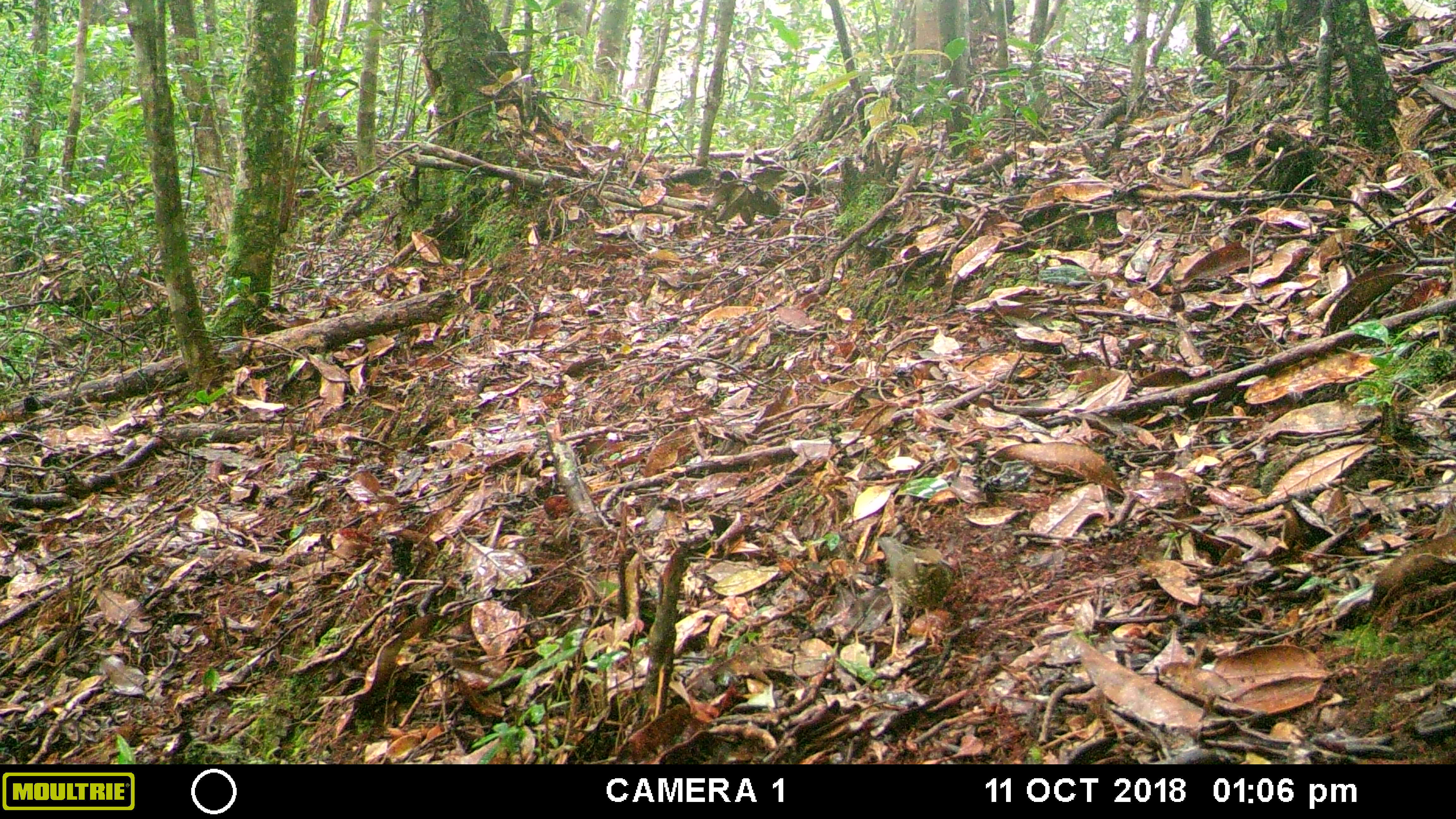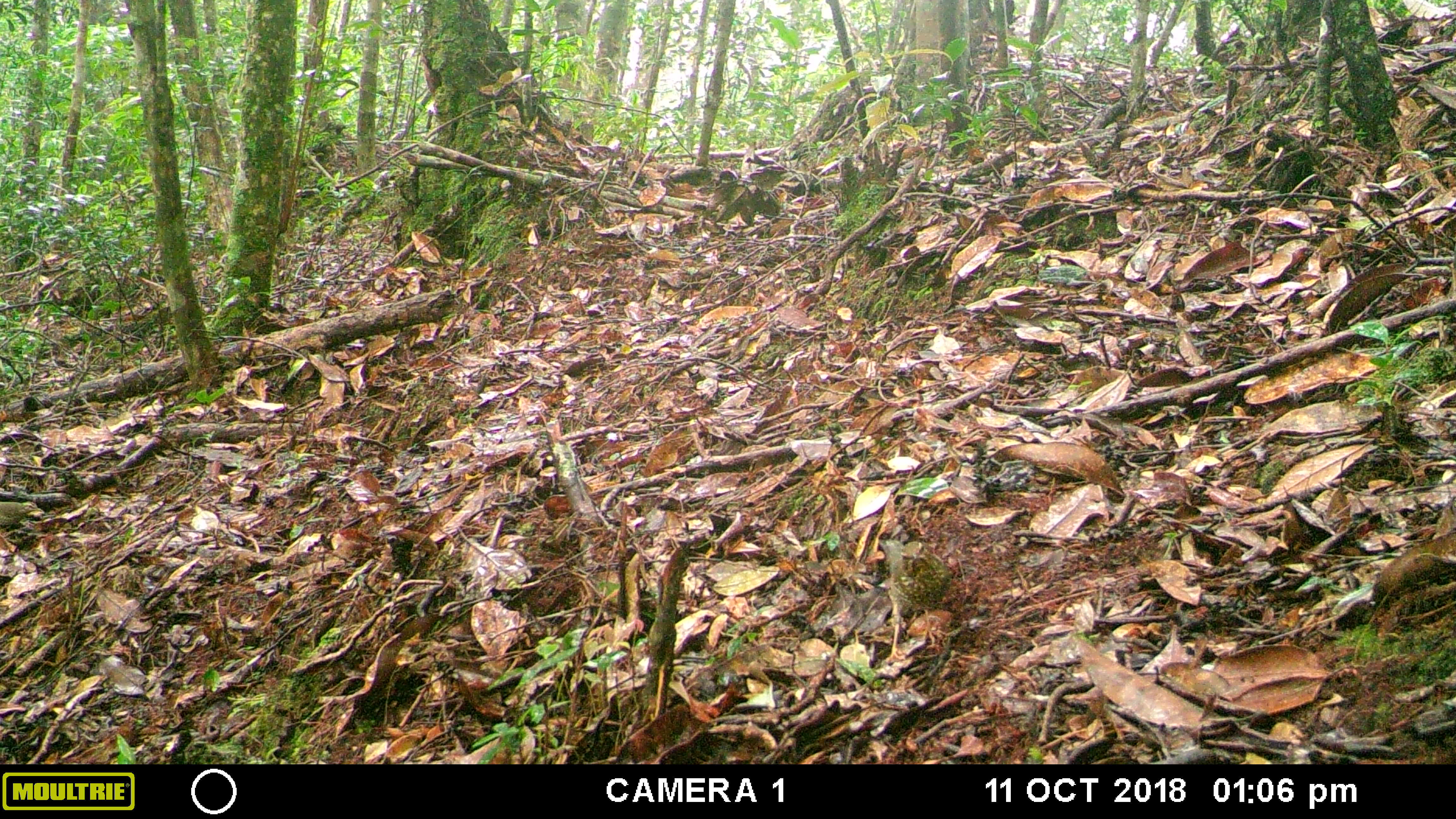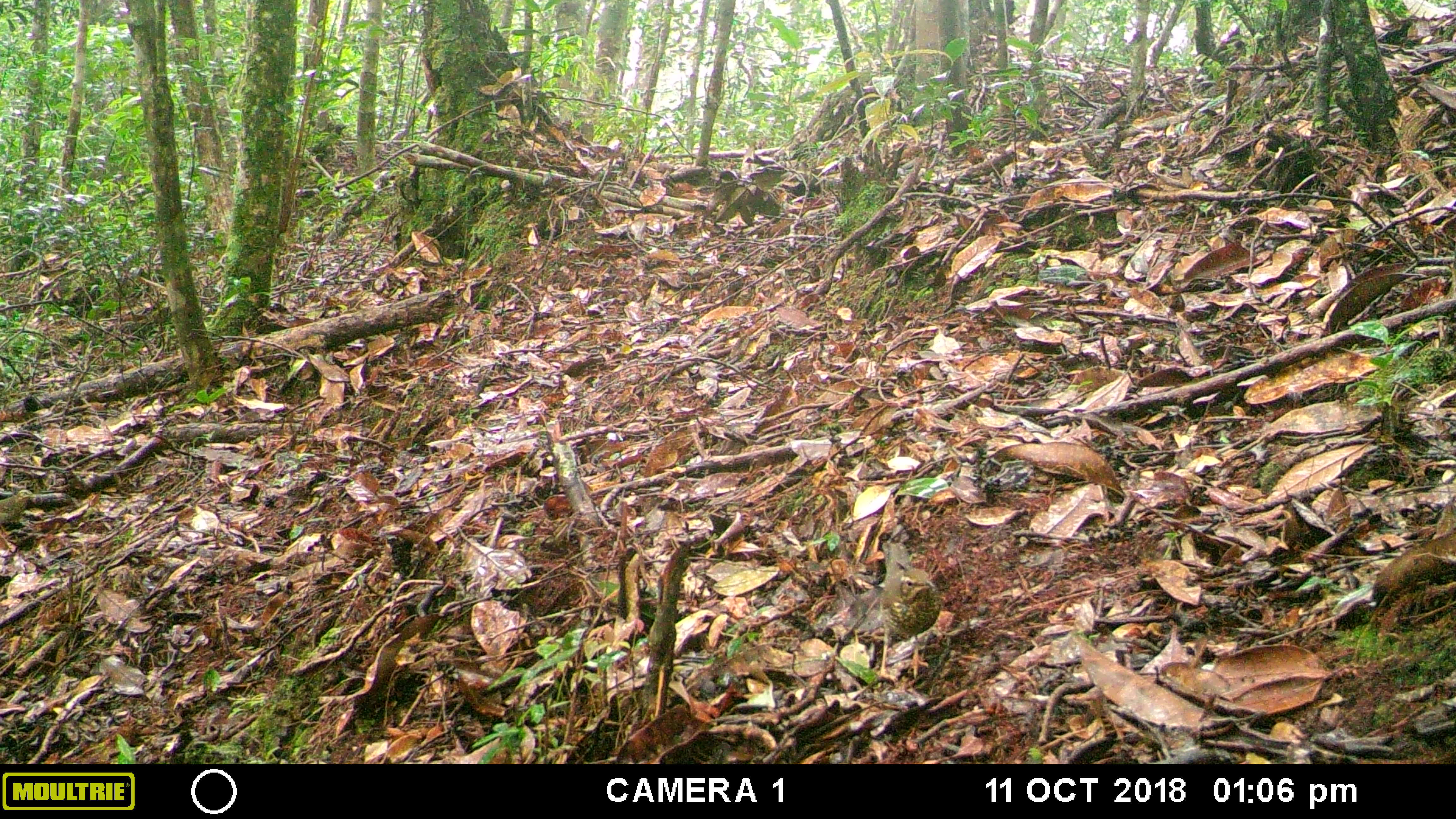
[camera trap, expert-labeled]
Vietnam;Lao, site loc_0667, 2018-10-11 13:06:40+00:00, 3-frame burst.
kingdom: Animalia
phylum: Chordata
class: Aves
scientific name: Aves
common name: bird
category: unidentified bird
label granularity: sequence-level